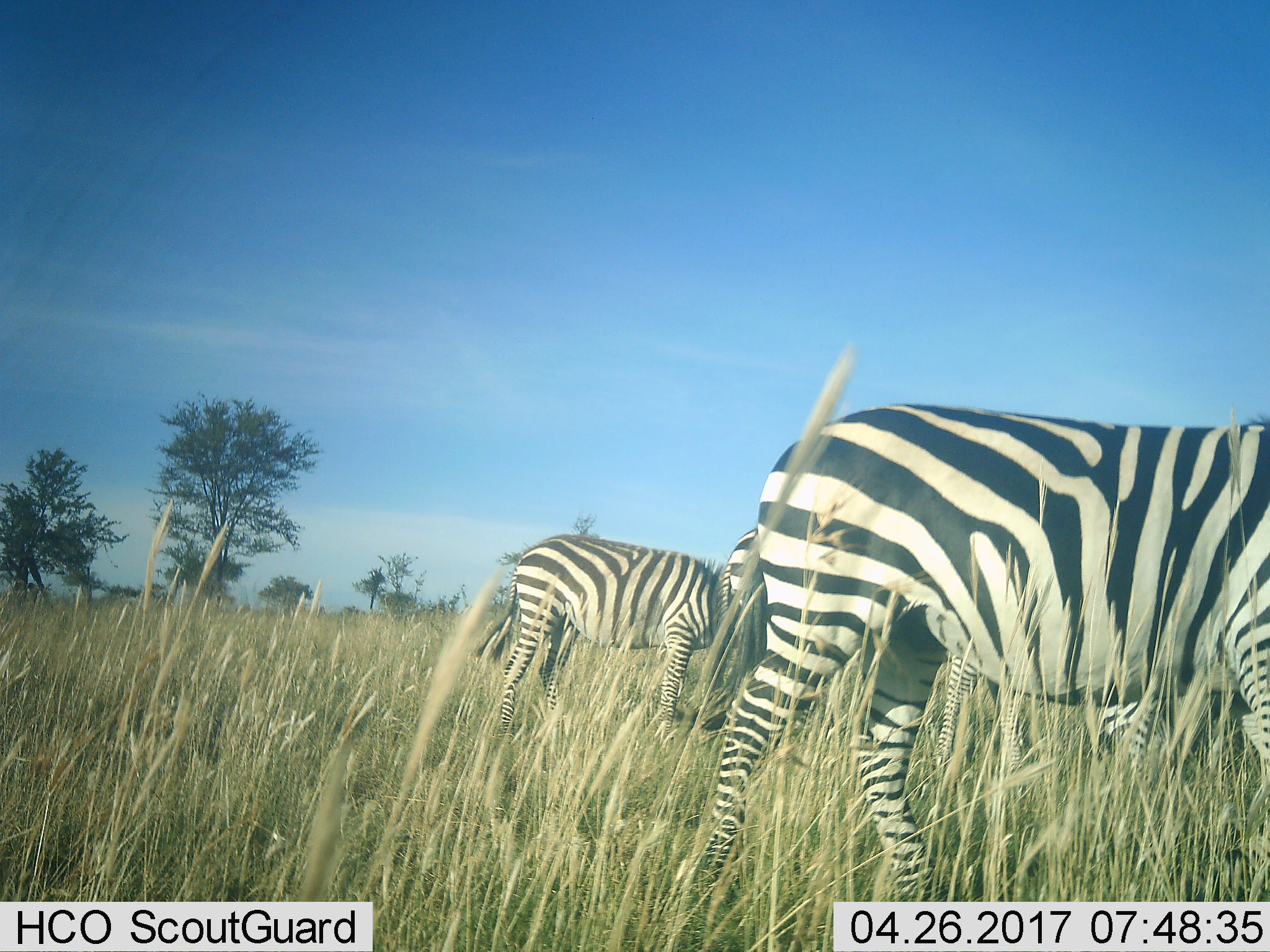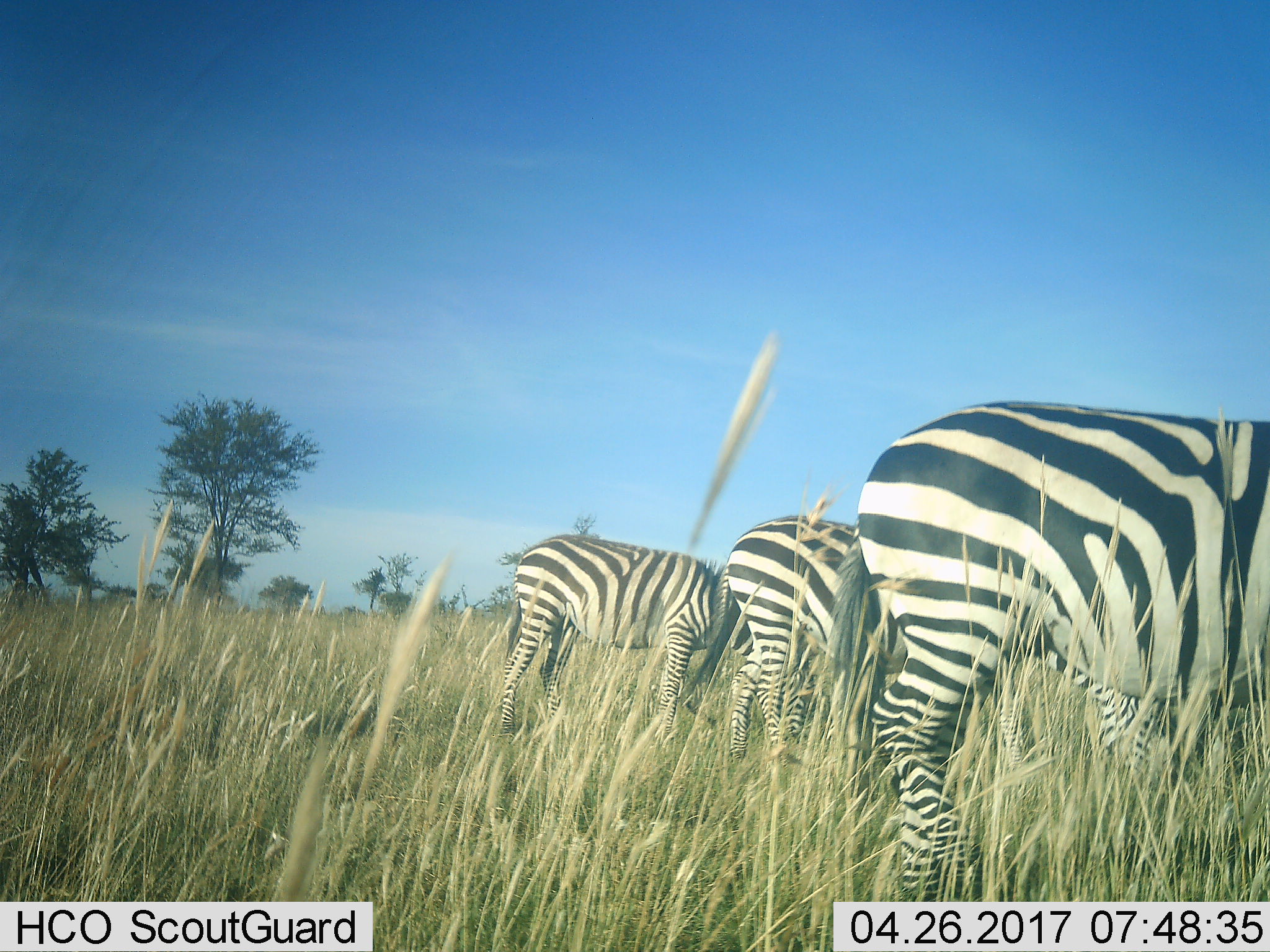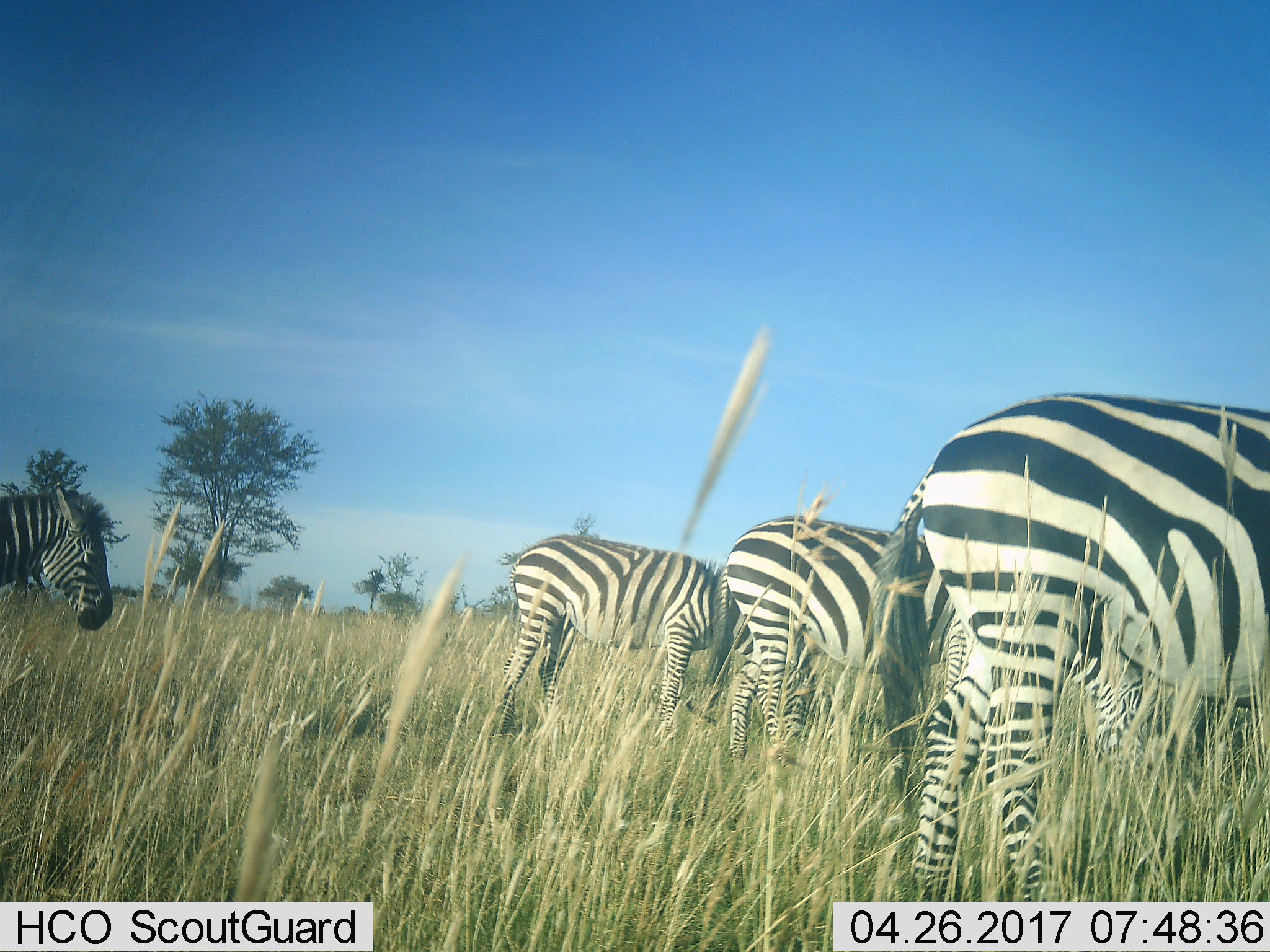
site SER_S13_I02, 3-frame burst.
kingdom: Animalia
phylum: Chordata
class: Mammalia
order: Perissodactyla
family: Equidae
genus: Equus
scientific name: Equus quagga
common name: plains zebra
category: zebraplains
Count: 4.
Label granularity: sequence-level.